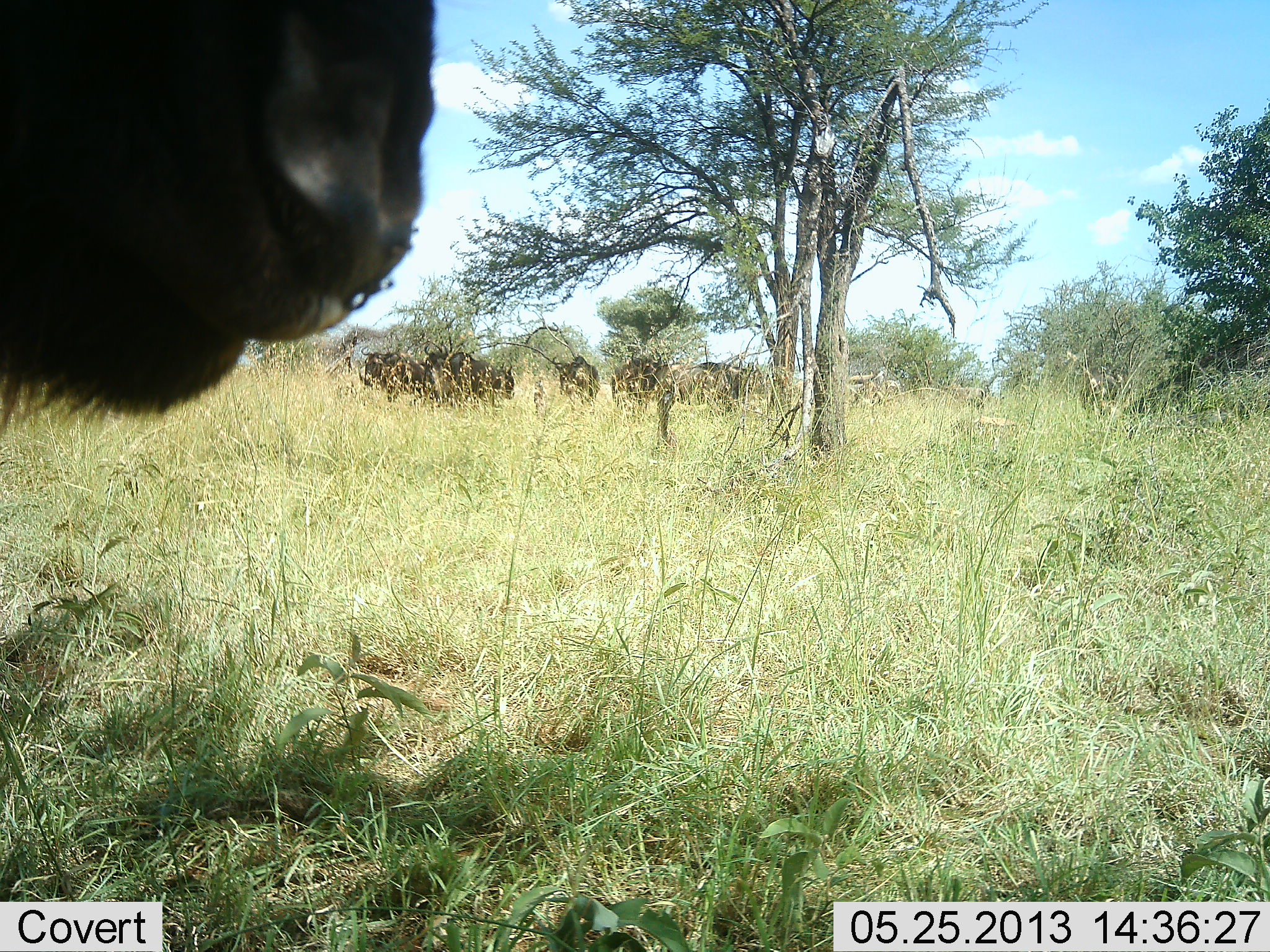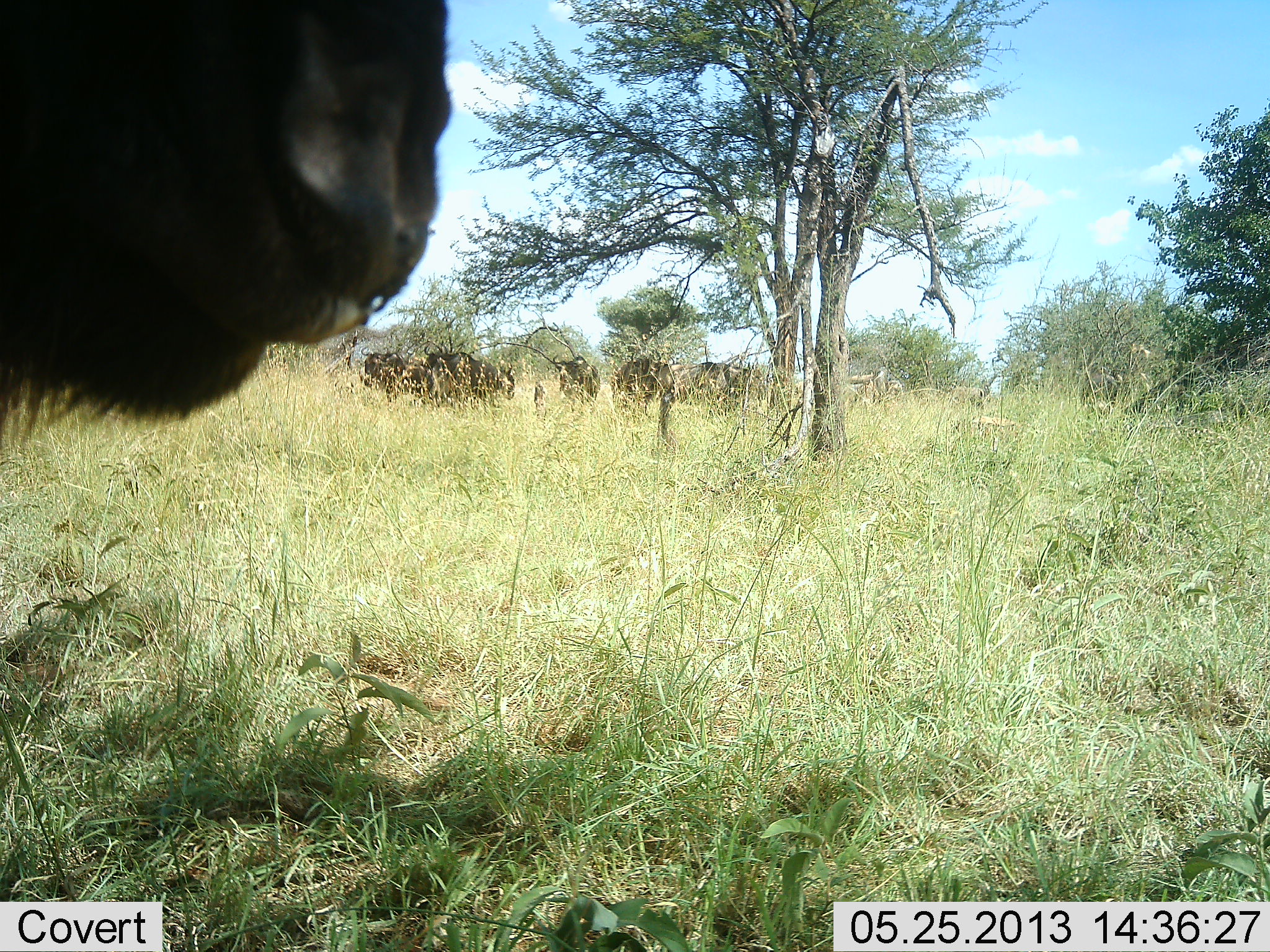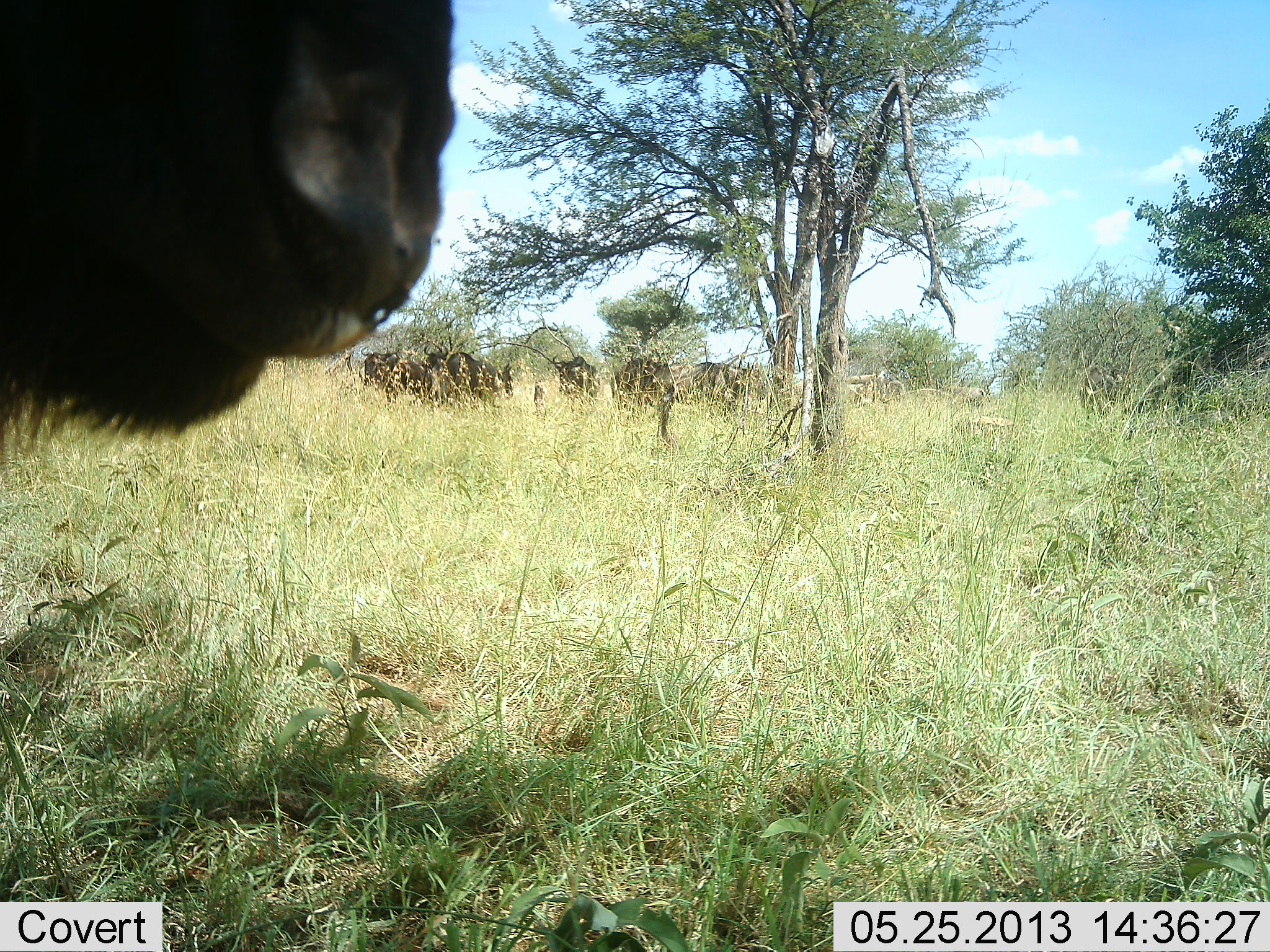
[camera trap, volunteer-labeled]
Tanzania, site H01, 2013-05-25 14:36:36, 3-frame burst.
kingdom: Animalia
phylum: Chordata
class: Mammalia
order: Artiodactyla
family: Bovidae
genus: Connochaetes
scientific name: Connochaetes taurinus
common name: blue wildebeest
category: wildebeest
Wildebeest (blue wildebeest) (Connochaetes taurinus), count 7. Behavior (volunteer vote fractions): standing 100%, resting 10%, moving 10%, interacting 0%. Young present (vote fraction): 10%. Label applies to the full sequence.